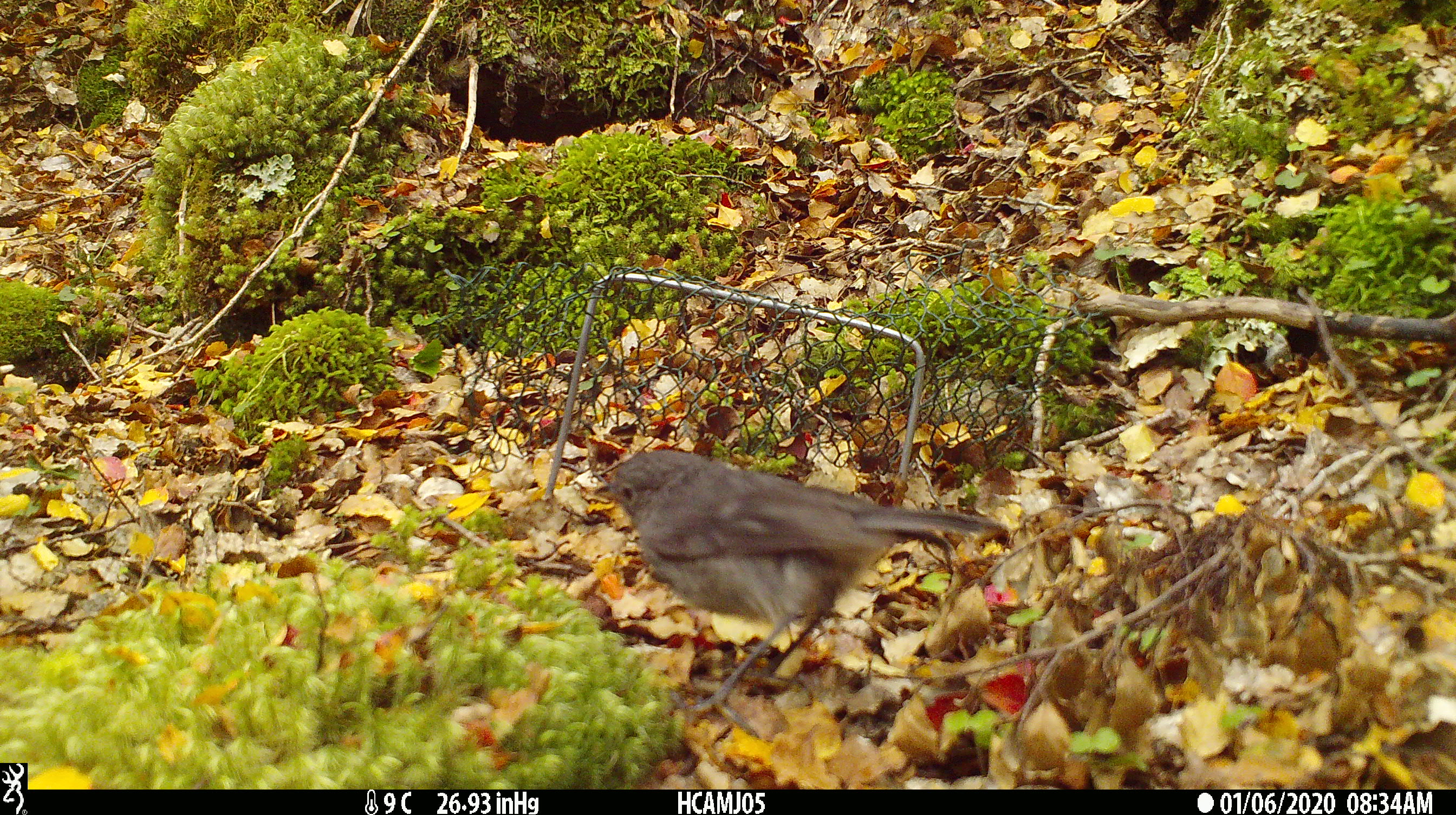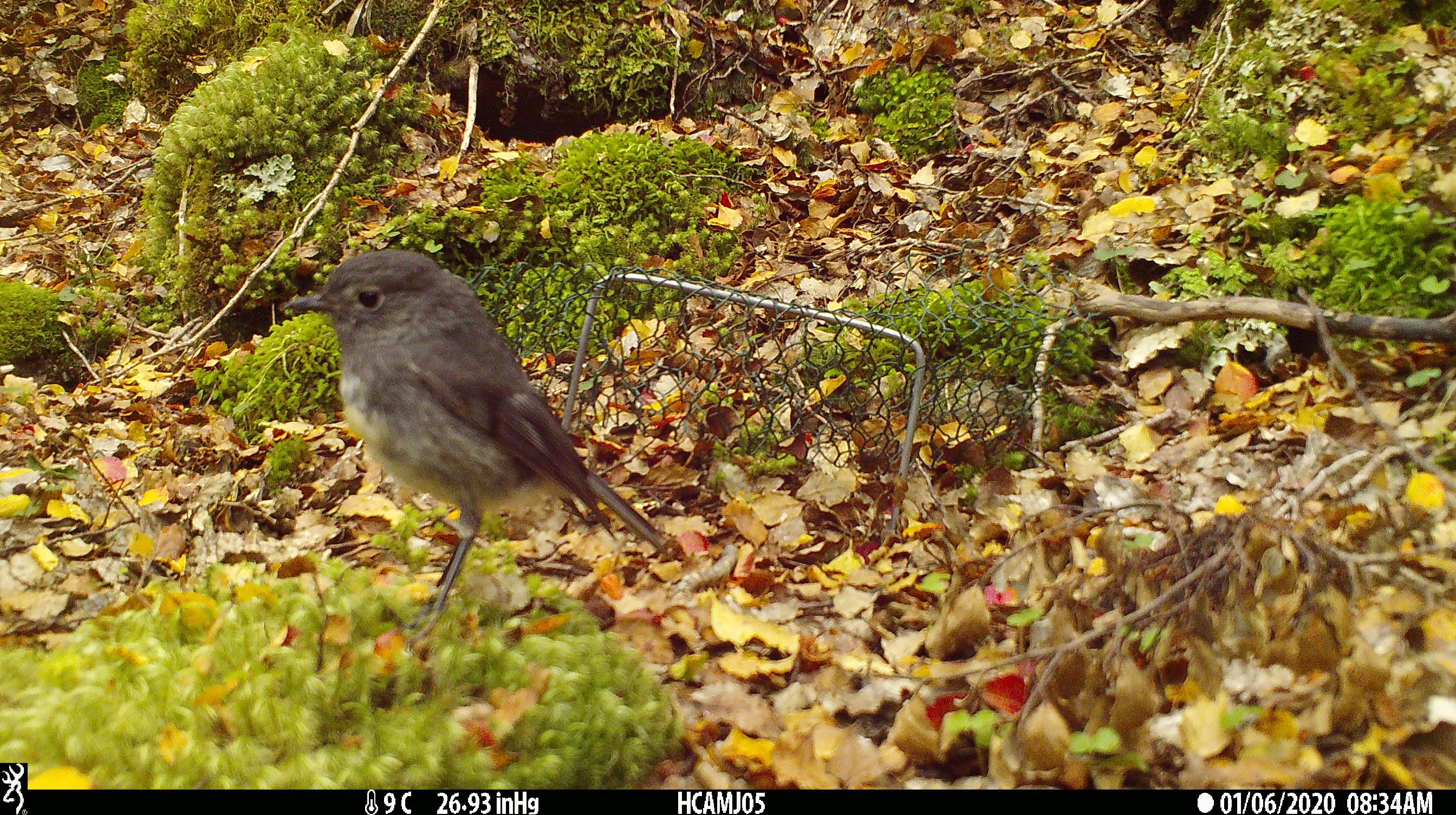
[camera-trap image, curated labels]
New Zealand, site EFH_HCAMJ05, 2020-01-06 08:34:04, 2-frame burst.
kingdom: Animalia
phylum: Chordata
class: Aves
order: Passeriformes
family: Petroicidae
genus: Petroica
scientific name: Petroica australis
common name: new zealand robin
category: robin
Robin (new zealand robin) (Petroica australis).